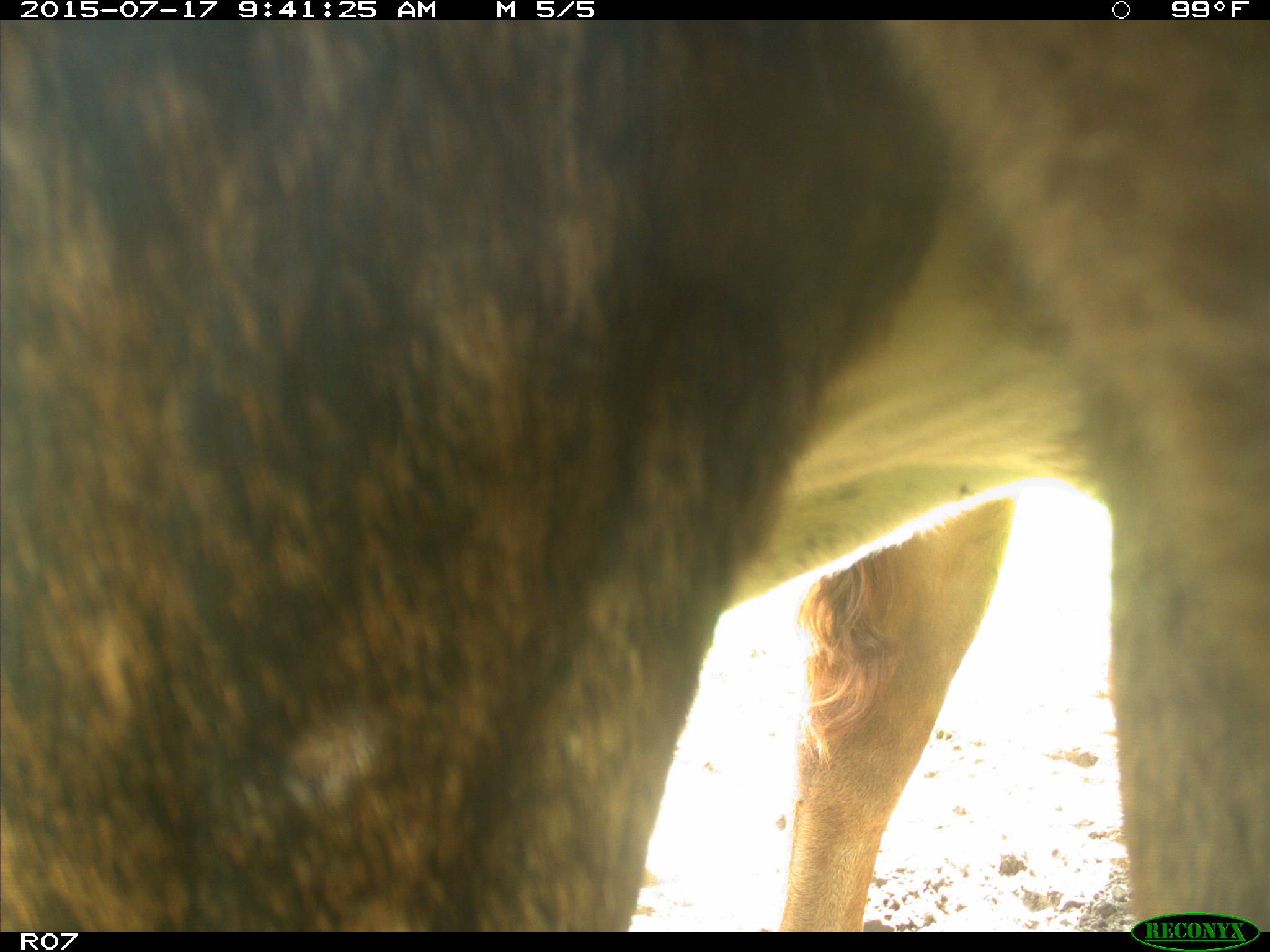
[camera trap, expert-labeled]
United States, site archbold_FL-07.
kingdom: Animalia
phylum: Chordata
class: Mammalia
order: Artiodactyla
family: Bovidae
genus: Bos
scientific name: Bos taurus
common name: domestic cow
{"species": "Bos taurus (domestic cow)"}